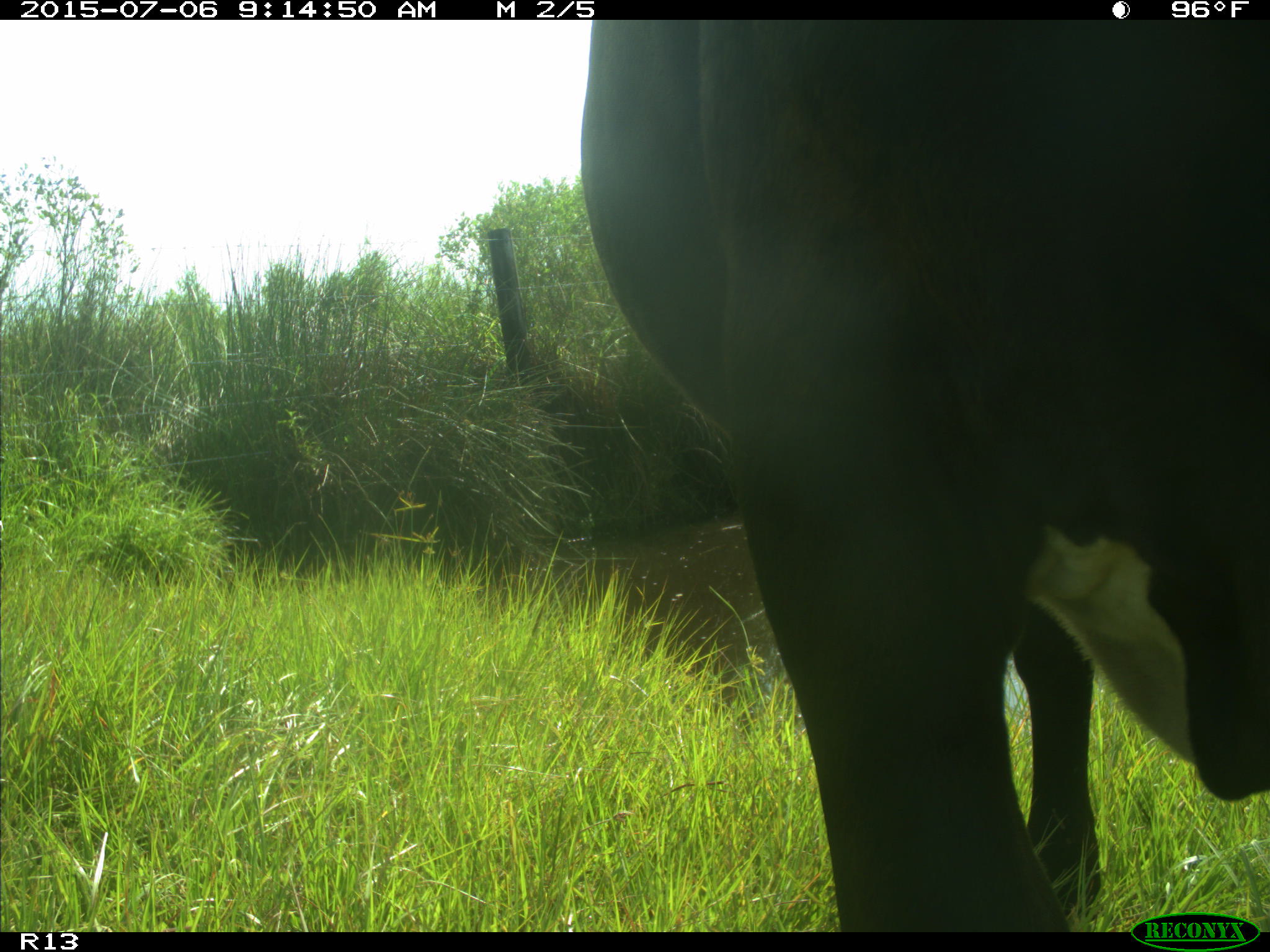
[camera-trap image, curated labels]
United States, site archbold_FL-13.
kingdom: Animalia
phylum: Chordata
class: Mammalia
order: Artiodactyla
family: Bovidae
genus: Bos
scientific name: Bos taurus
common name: domestic cow